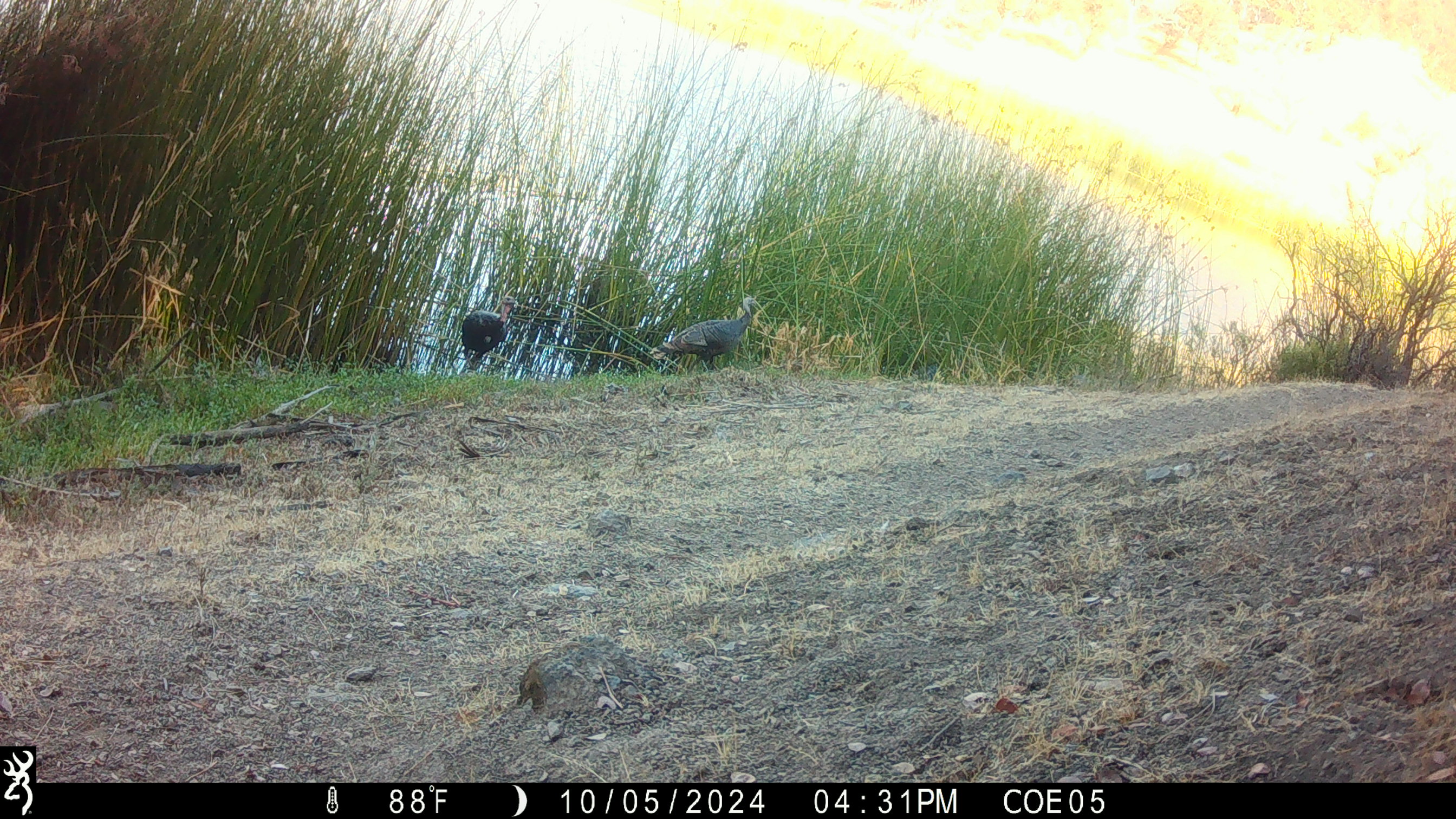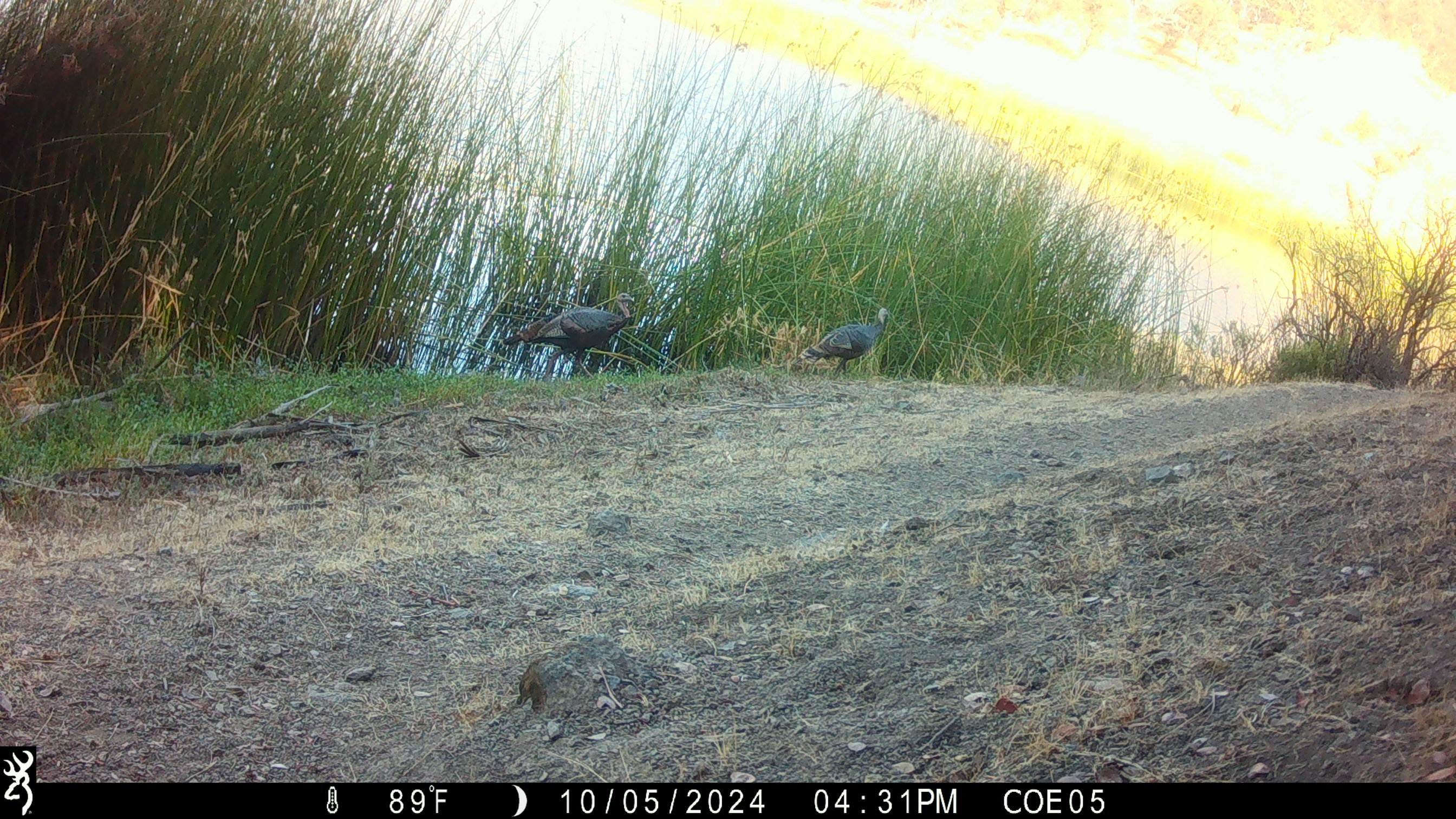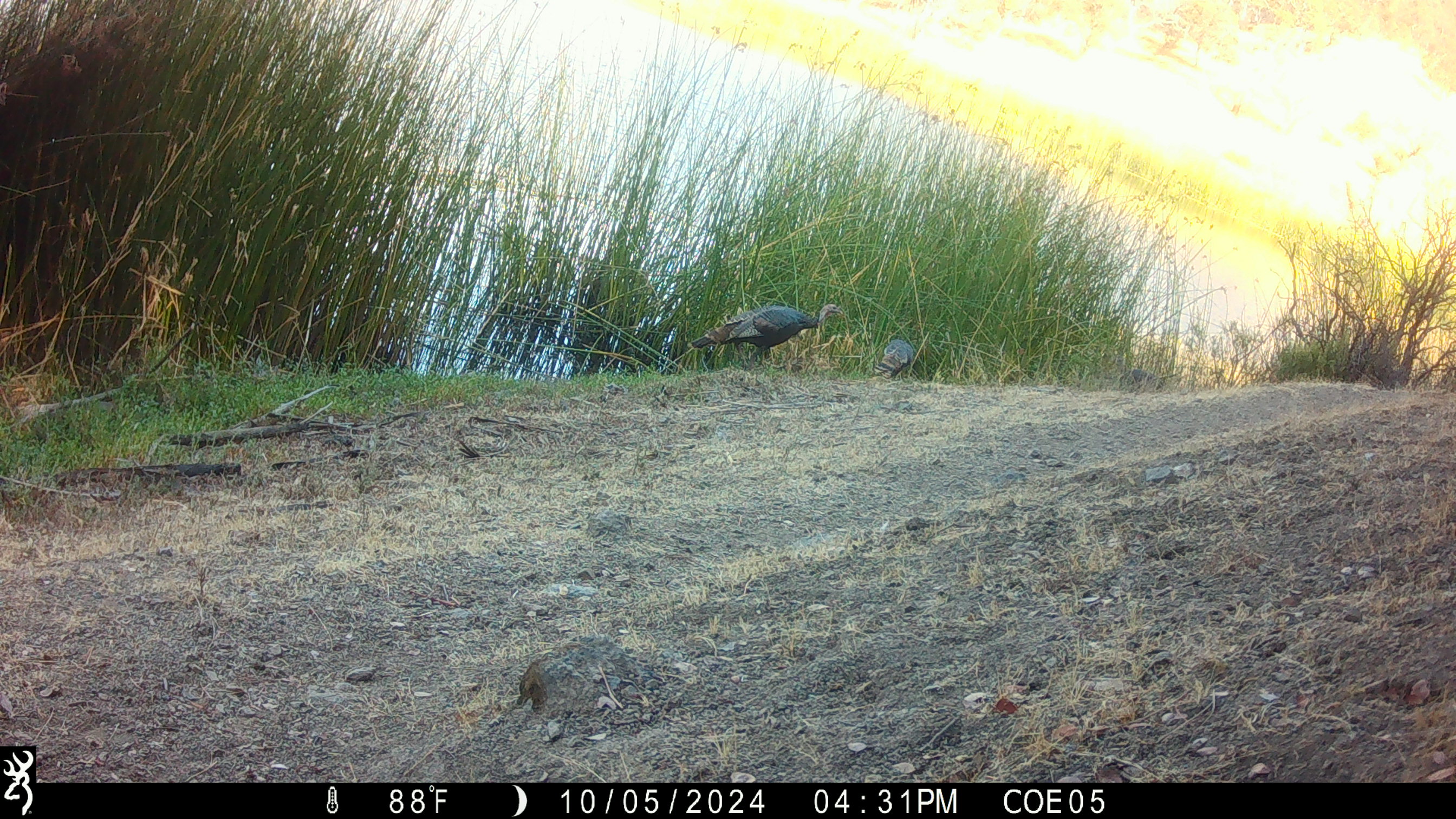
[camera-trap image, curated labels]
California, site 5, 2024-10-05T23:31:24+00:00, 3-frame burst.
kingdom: Animalia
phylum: Chordata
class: Aves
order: Galliformes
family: Phasianidae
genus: Meleagris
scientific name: Meleagris gallopavo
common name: turkey